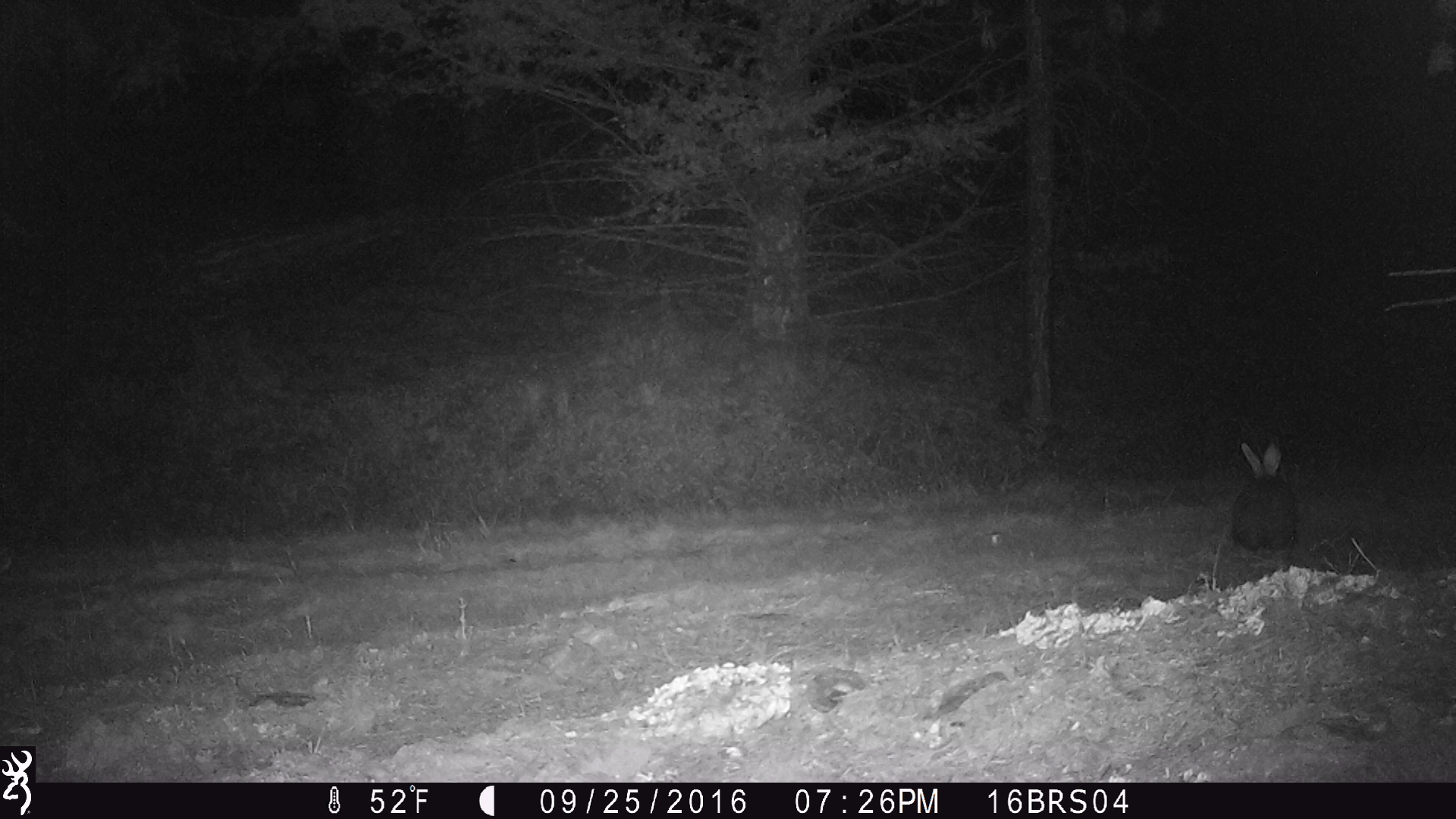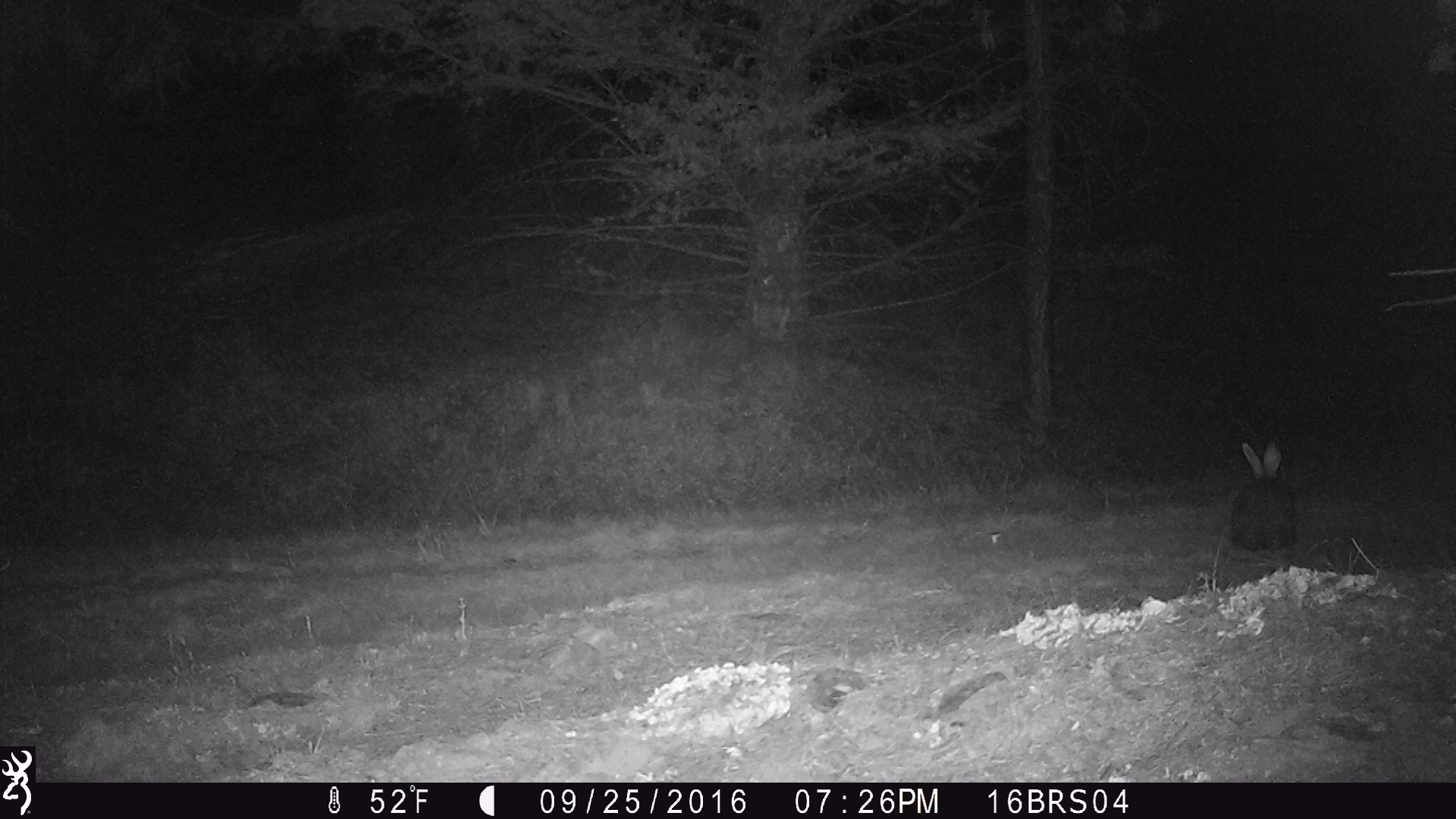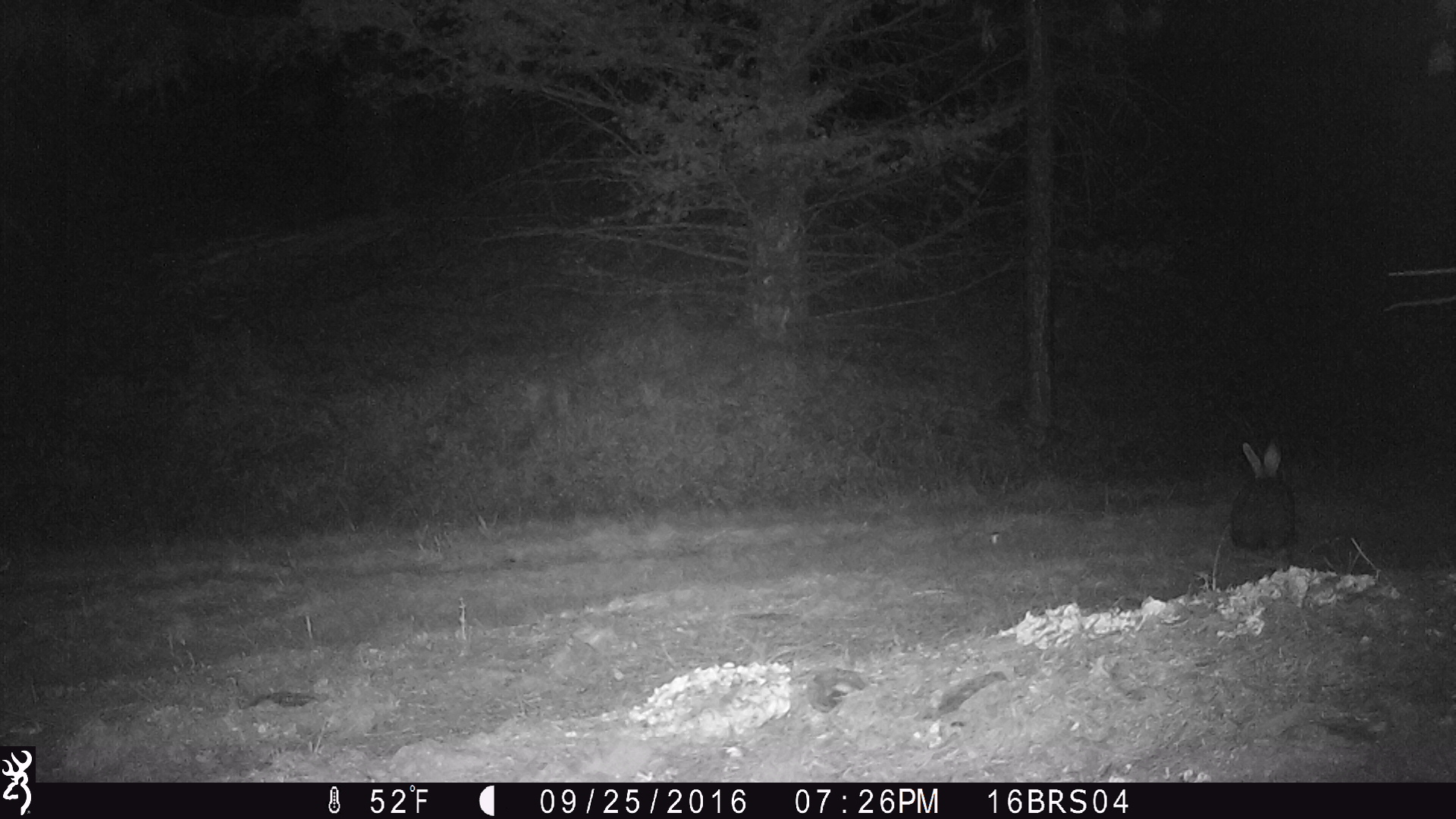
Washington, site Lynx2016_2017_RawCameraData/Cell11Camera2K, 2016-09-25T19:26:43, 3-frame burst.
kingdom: Animalia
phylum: Chordata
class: Mammalia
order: Lagomorpha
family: Leporidae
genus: Lepus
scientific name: Lepus americanus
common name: snowshoe hare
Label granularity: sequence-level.